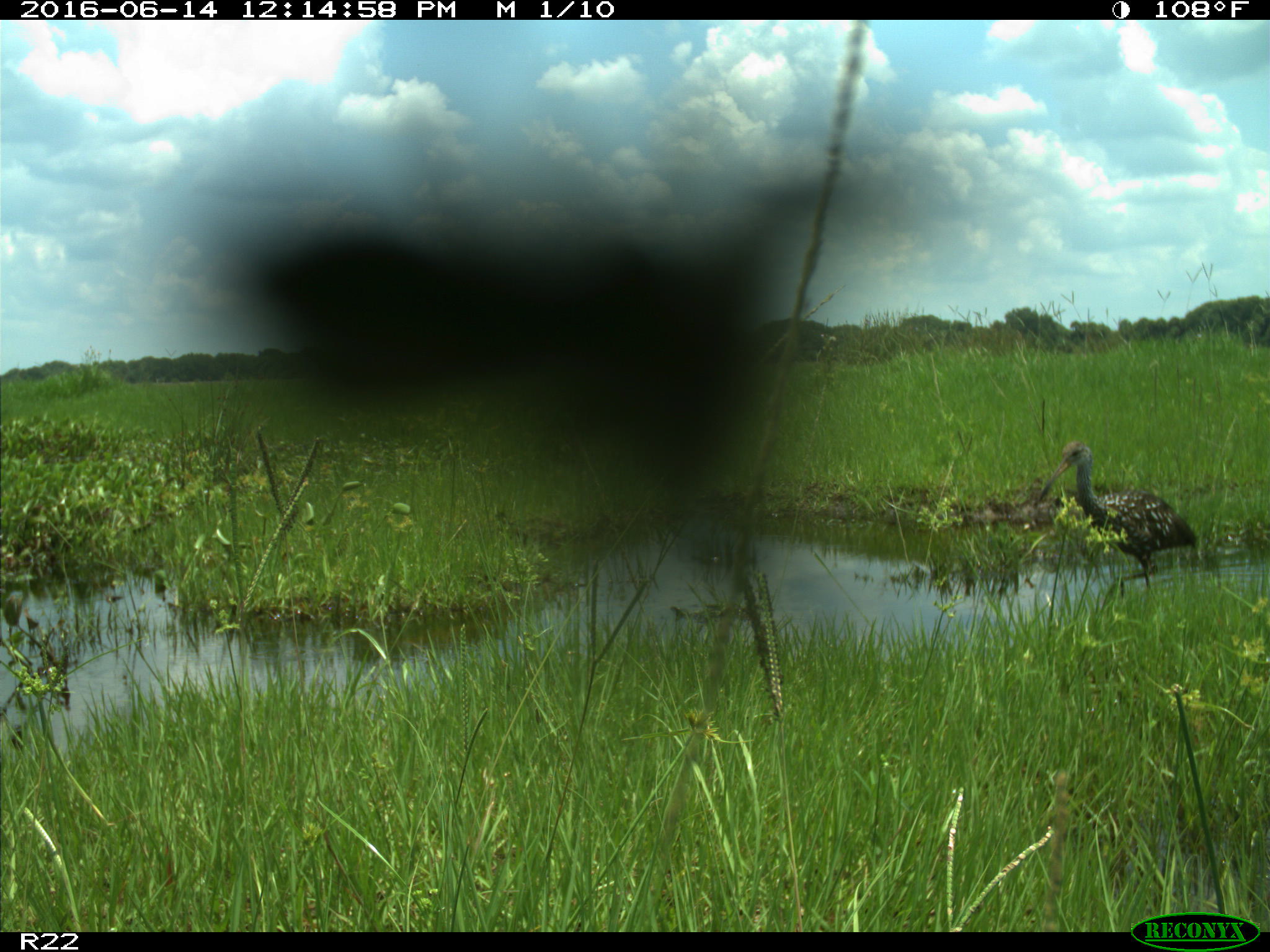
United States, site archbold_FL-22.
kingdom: Animalia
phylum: Chordata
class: Aves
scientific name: Aves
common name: birds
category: unidentified bird